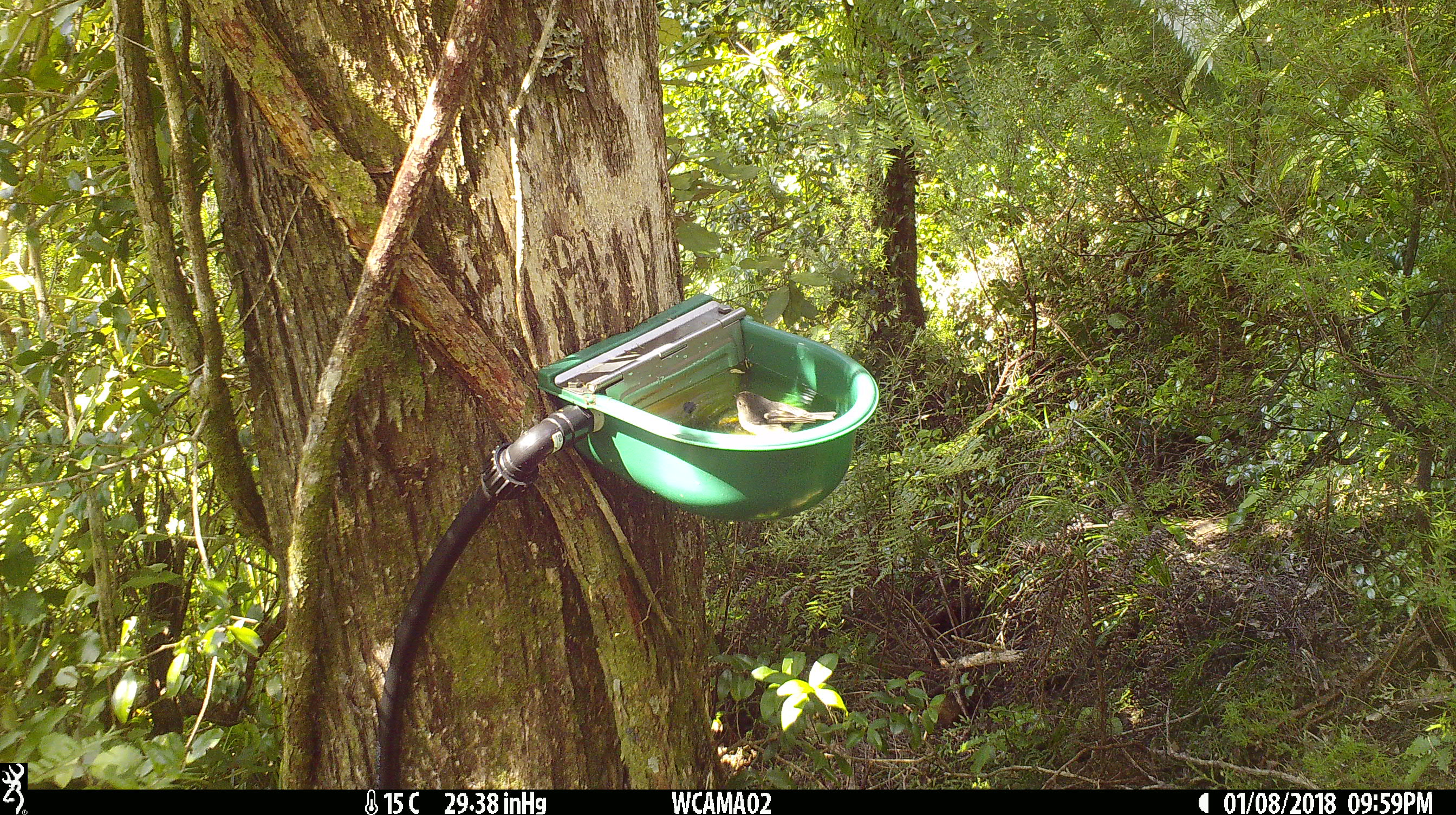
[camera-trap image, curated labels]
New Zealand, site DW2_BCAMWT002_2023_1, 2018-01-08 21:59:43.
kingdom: Animalia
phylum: Chordata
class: Aves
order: Passeriformes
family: Petroicidae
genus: Petroica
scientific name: Petroica macrocephala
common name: tomtit